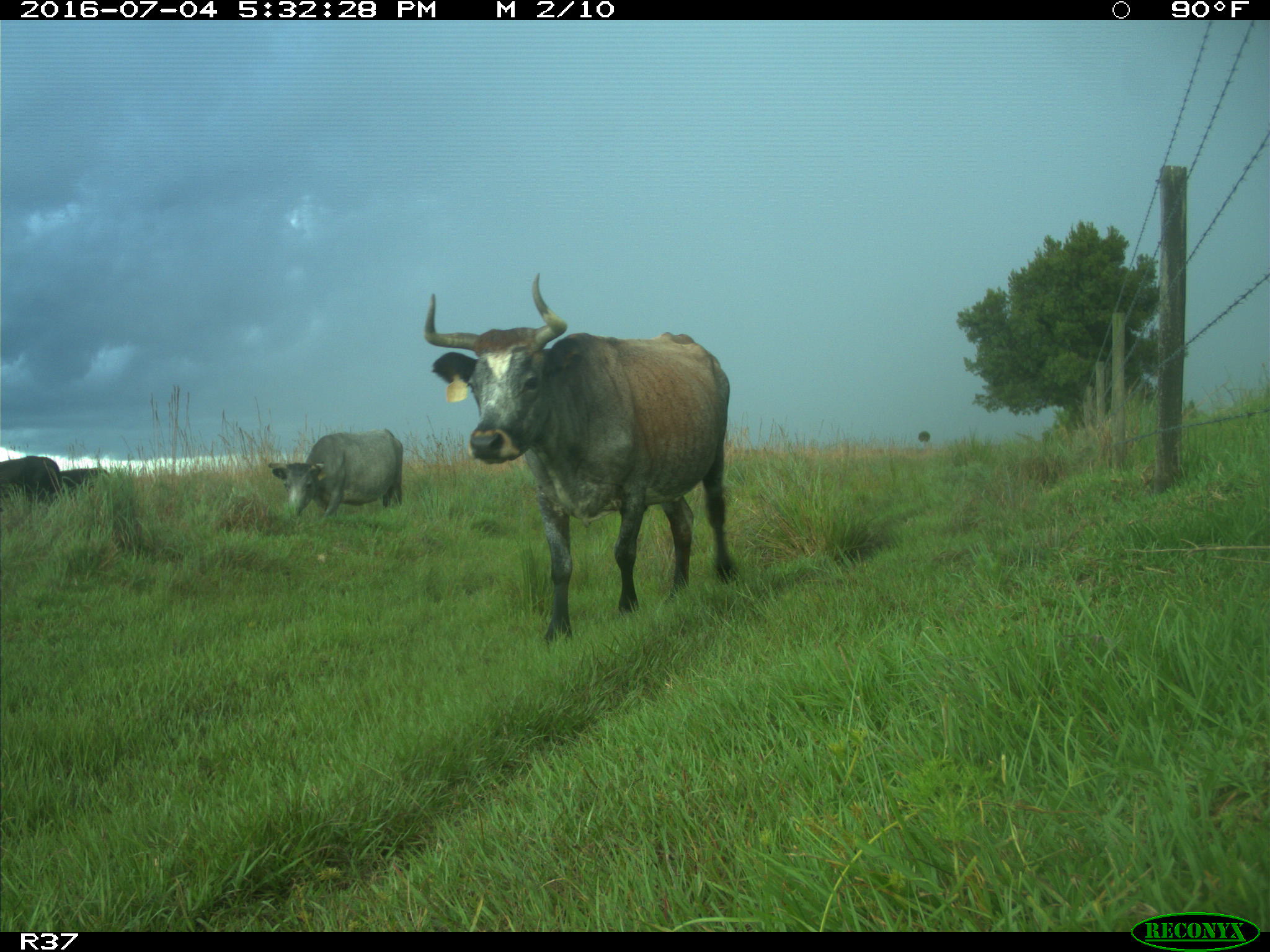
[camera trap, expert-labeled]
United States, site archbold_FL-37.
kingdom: Animalia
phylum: Chordata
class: Mammalia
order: Artiodactyla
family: Bovidae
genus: Bos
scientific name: Bos taurus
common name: domestic cow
Bos taurus (domestic cow).